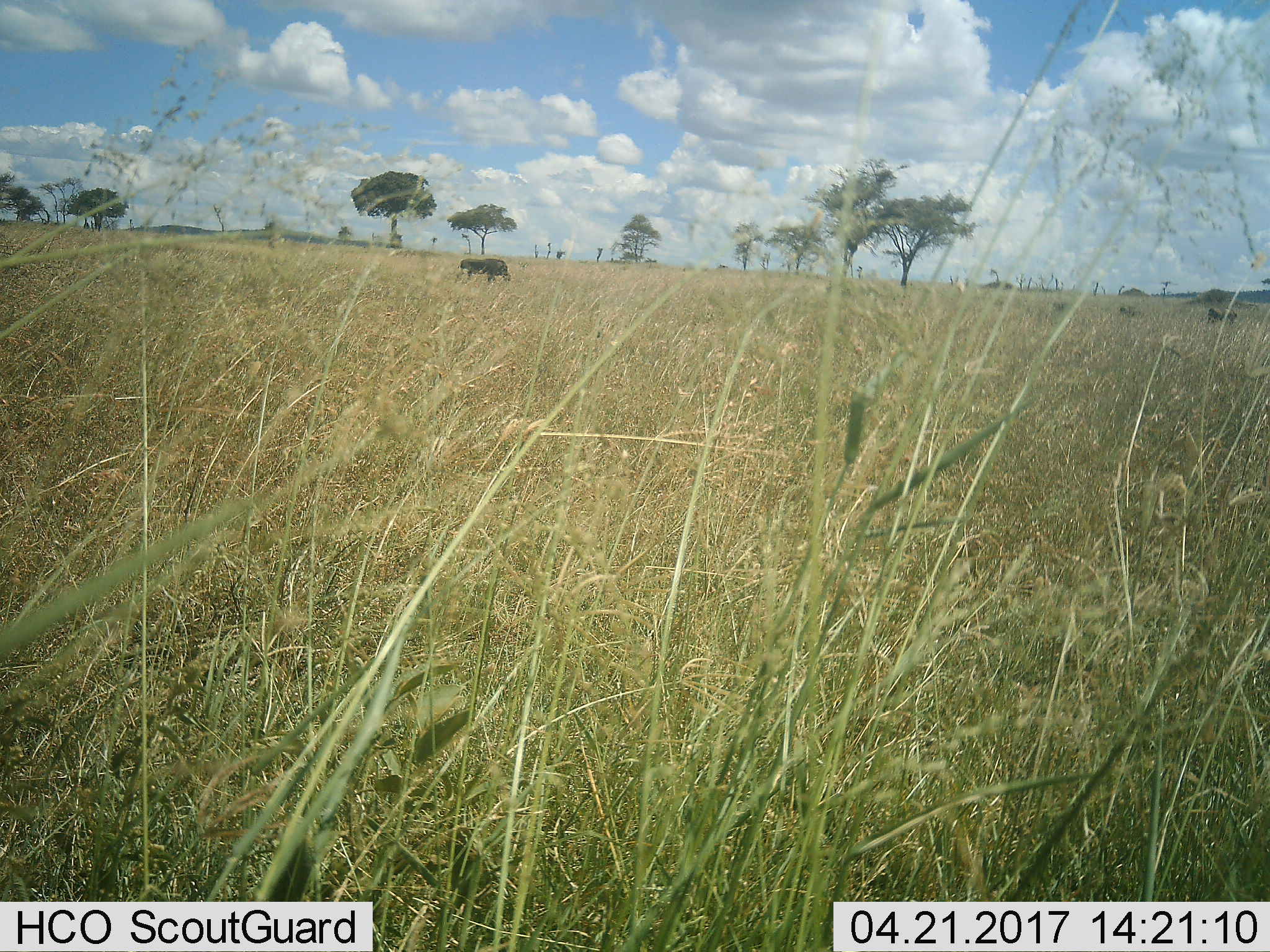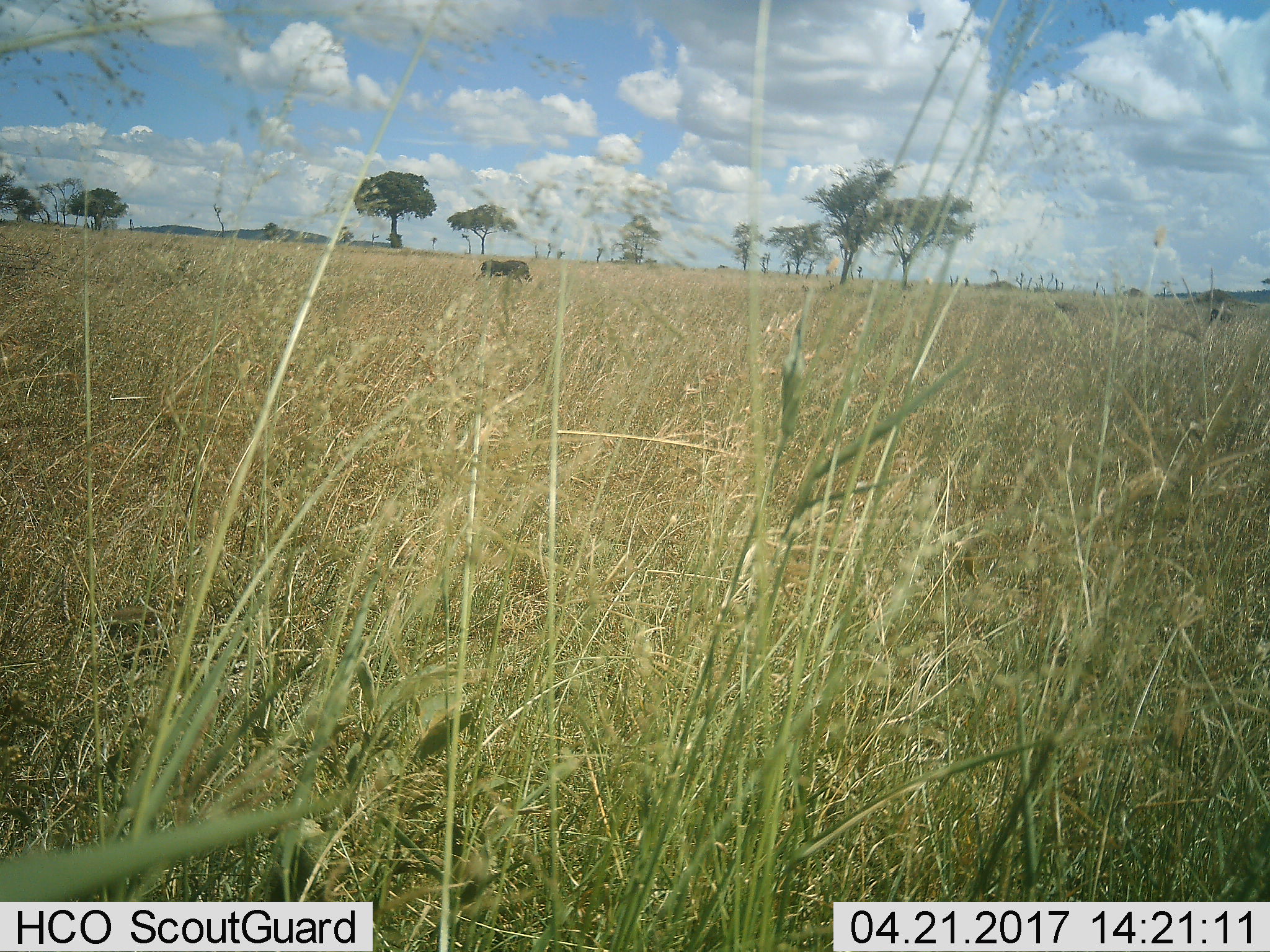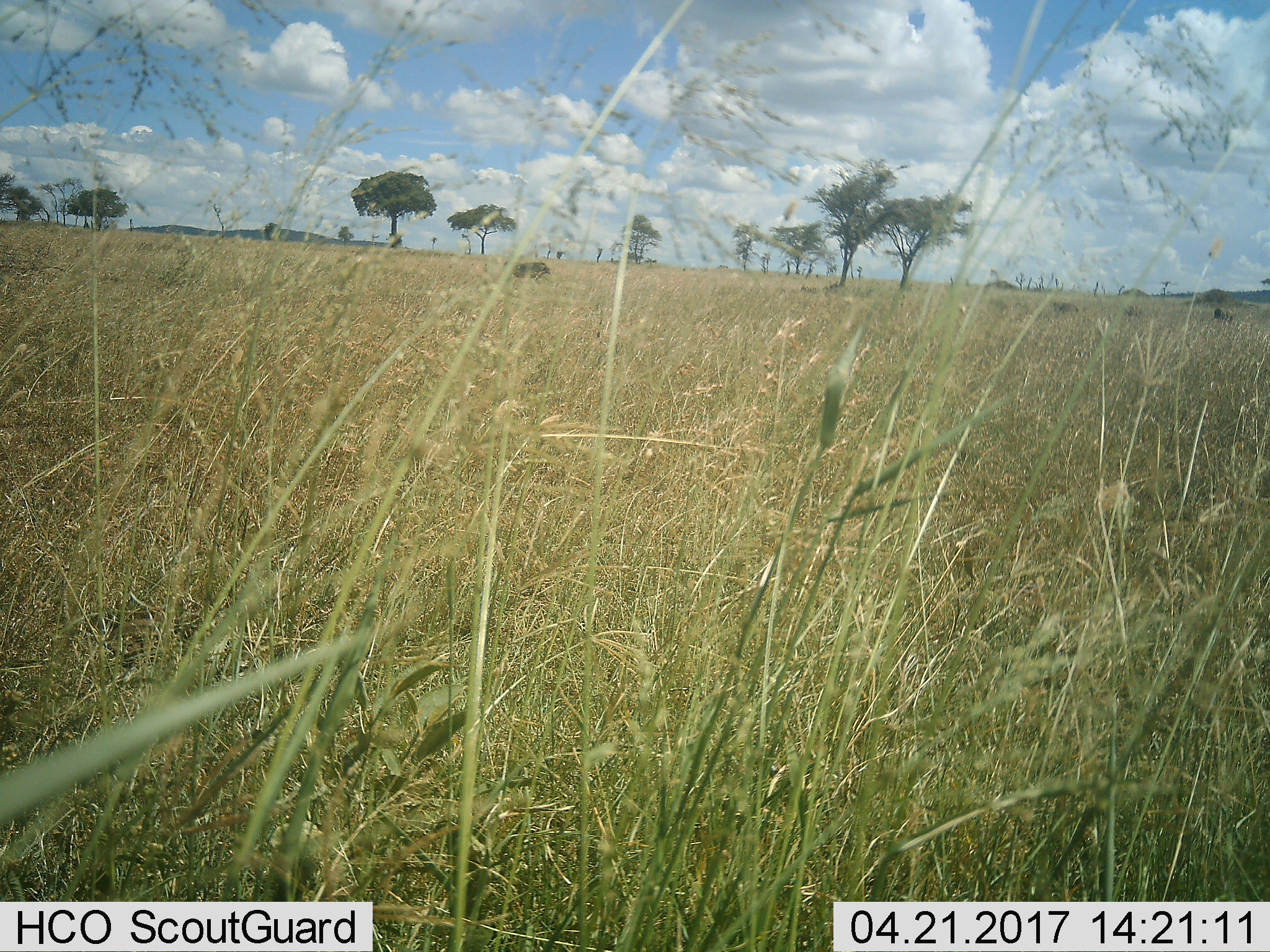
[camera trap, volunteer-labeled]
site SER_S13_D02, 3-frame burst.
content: unidentified animal